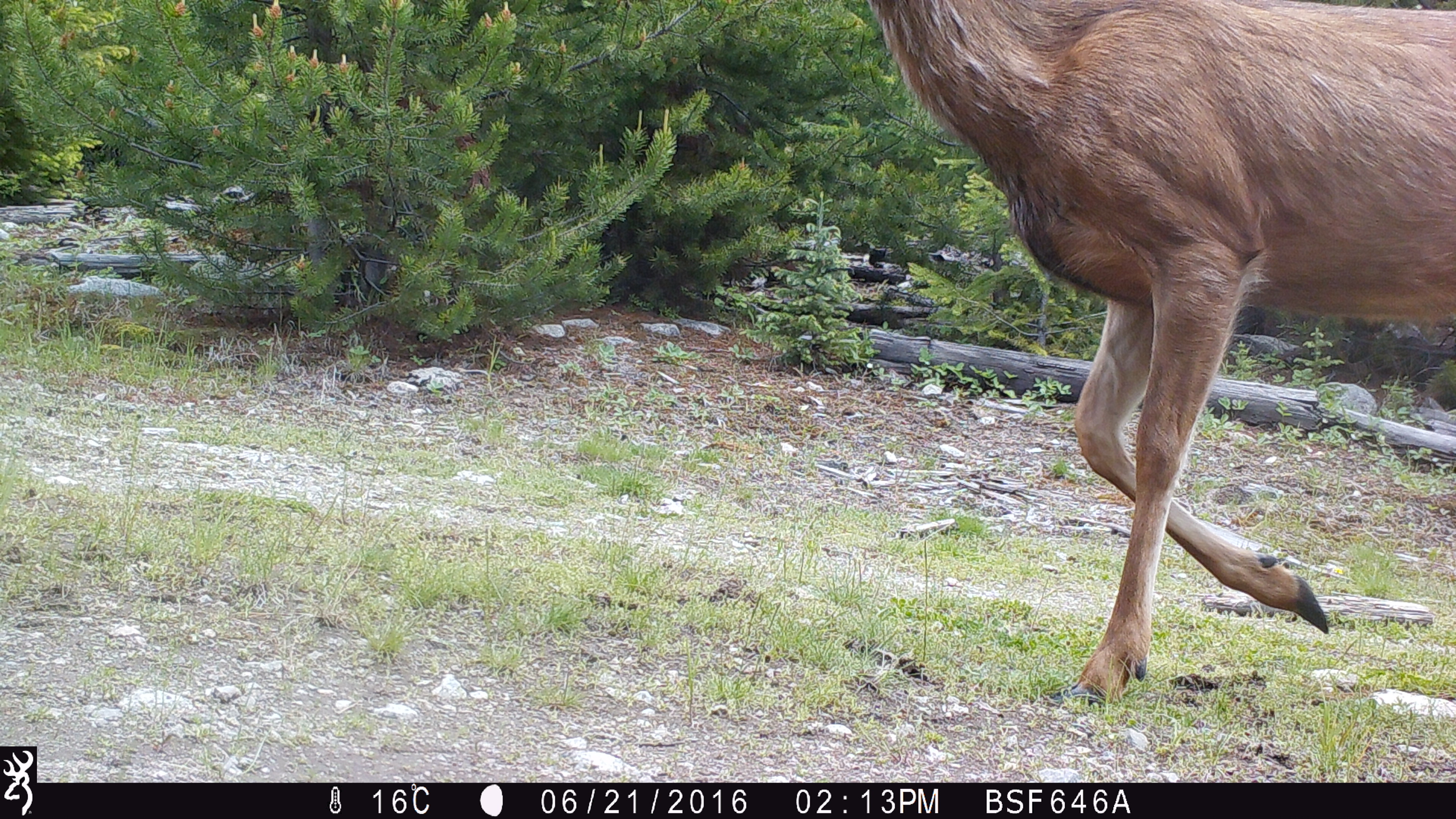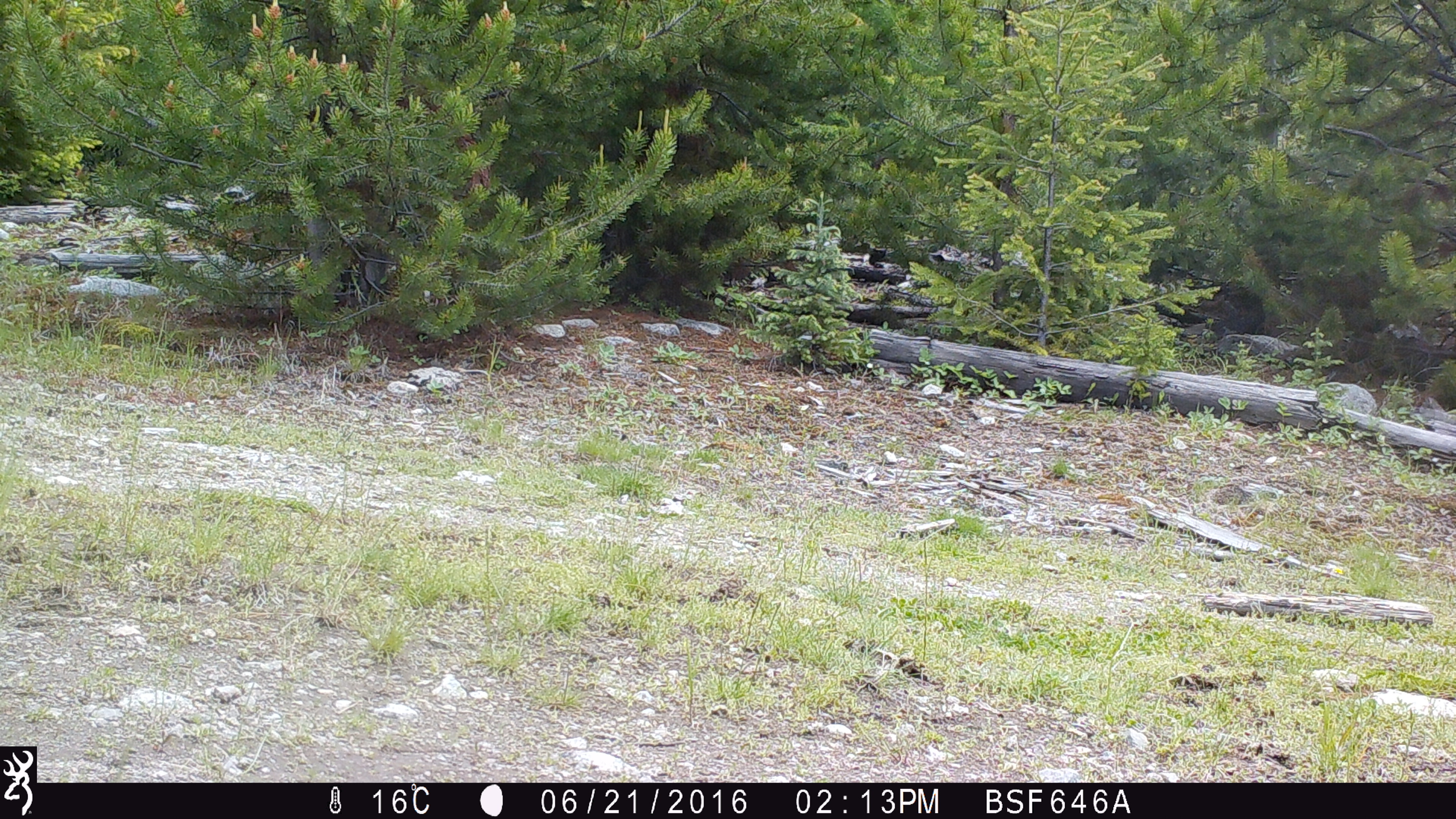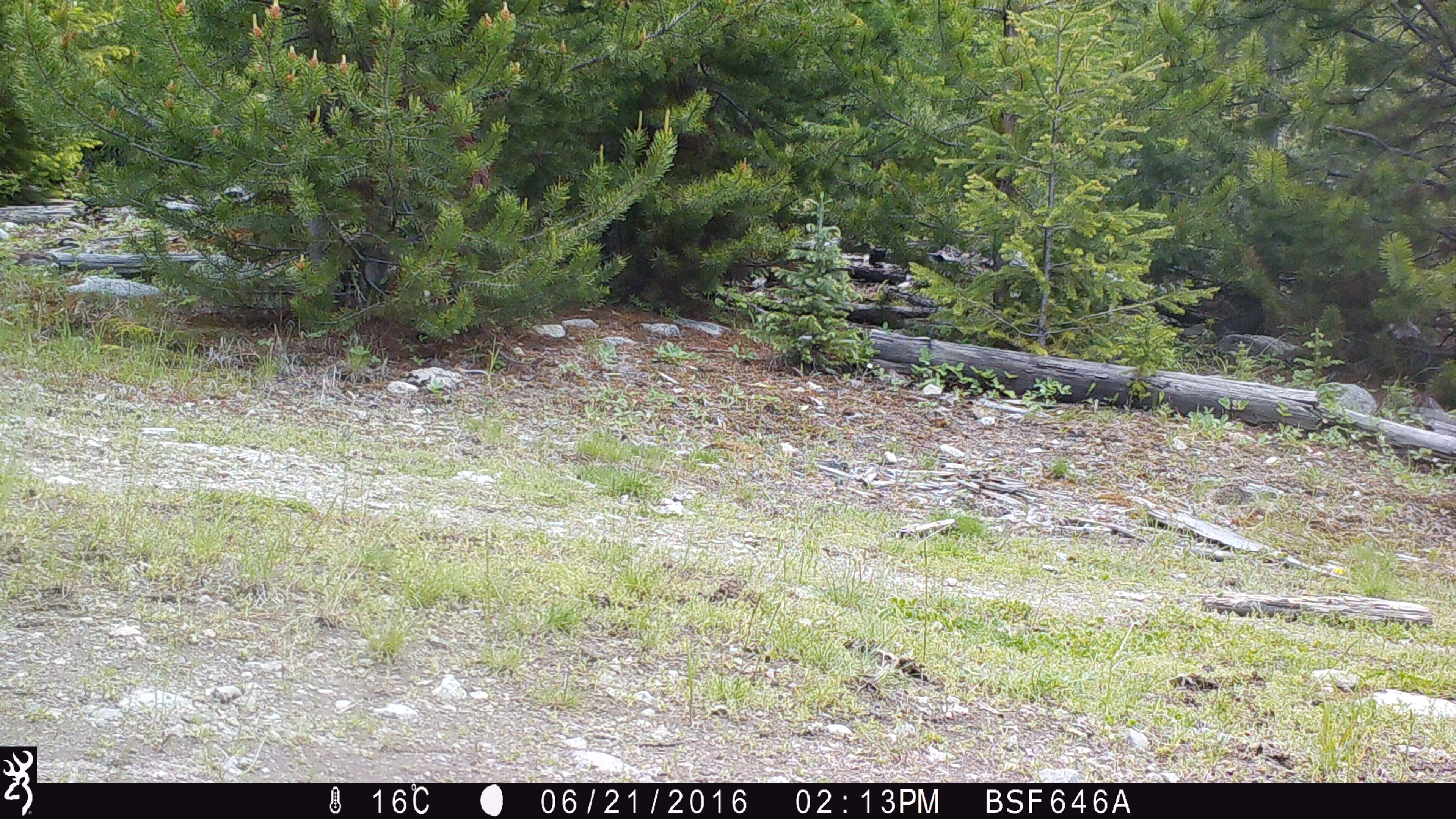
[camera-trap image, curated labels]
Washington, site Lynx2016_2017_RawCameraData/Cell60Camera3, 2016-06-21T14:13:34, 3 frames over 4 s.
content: unidentified animal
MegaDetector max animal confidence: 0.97